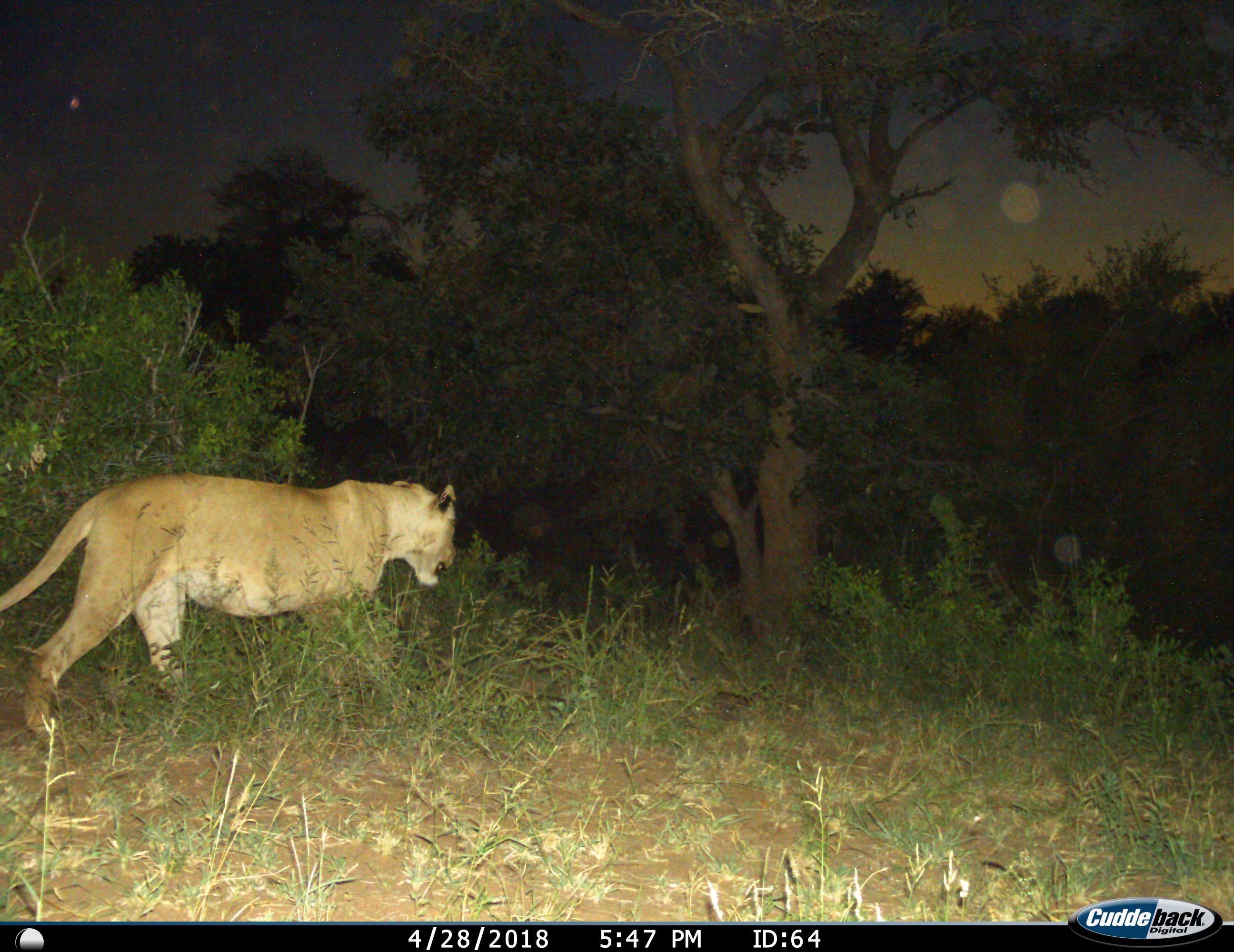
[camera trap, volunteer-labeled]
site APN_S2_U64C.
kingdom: Animalia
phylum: Chordata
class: Mammalia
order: Carnivora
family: Felidae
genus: Panthera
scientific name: Panthera leo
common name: lion female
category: lionfemale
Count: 1.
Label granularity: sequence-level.